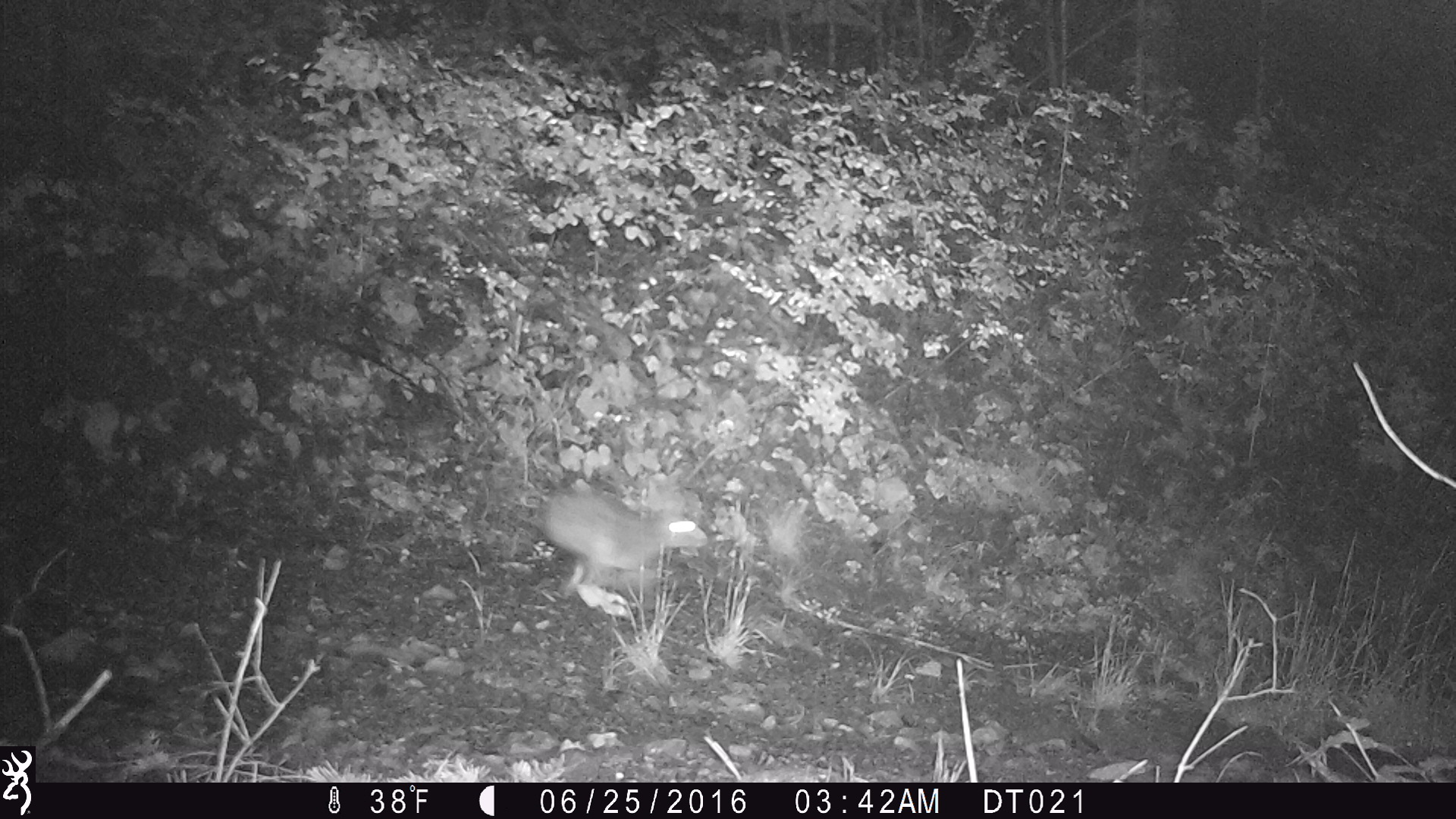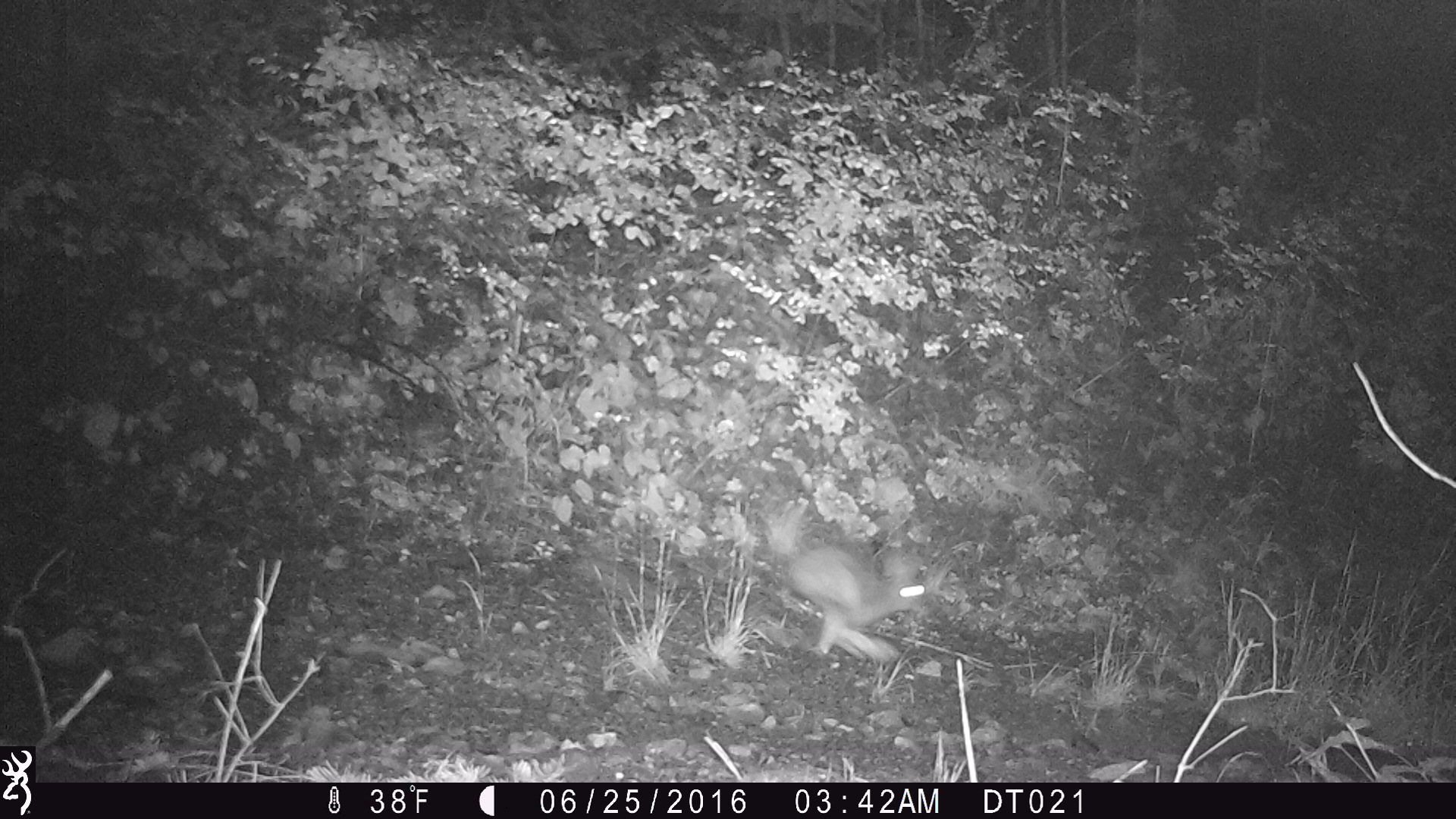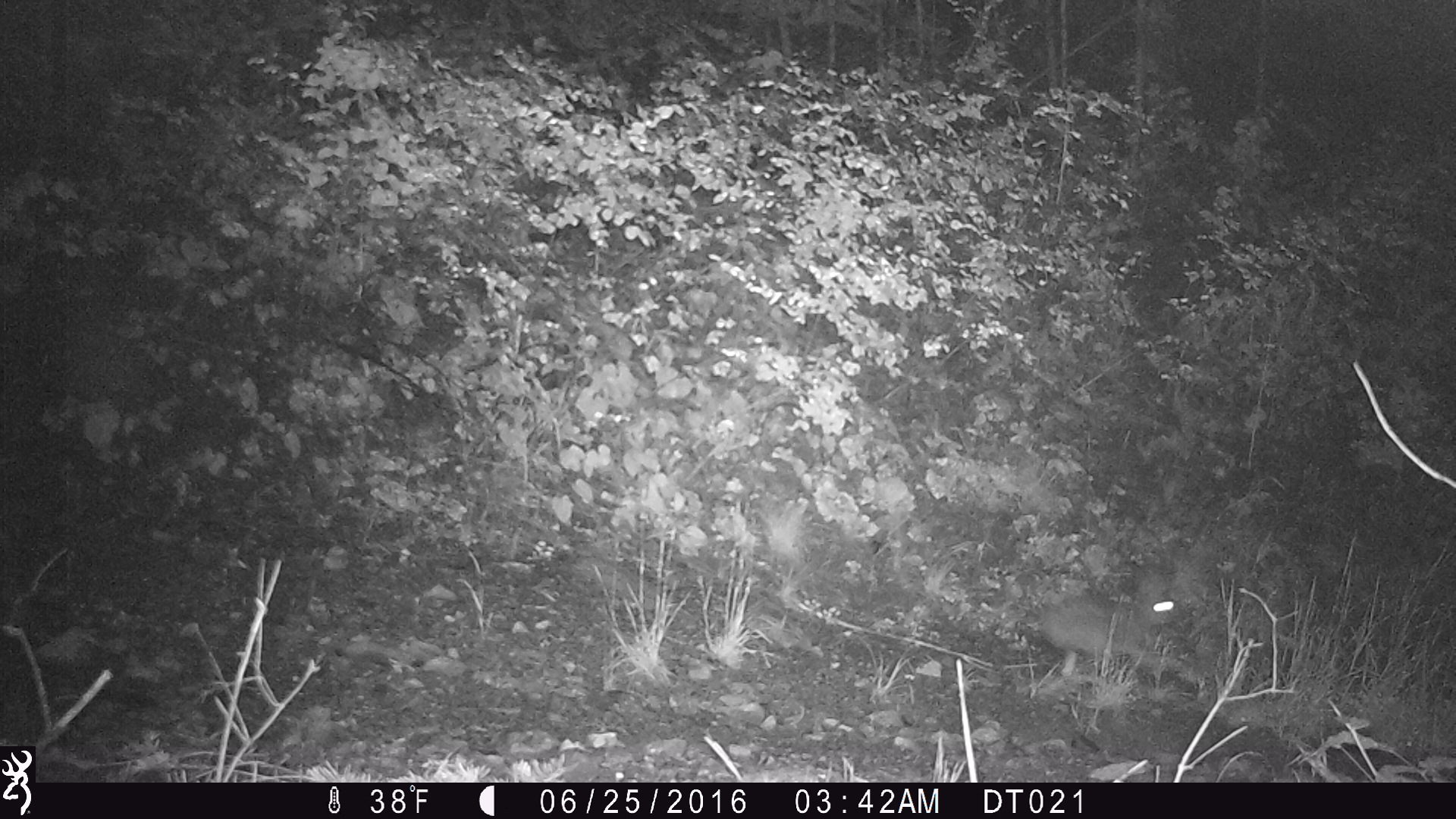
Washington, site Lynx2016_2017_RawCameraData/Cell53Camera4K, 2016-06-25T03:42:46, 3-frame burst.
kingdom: Animalia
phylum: Chordata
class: Mammalia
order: Lagomorpha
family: Leporidae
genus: Lepus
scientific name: Lepus americanus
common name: snowshoe hare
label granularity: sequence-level